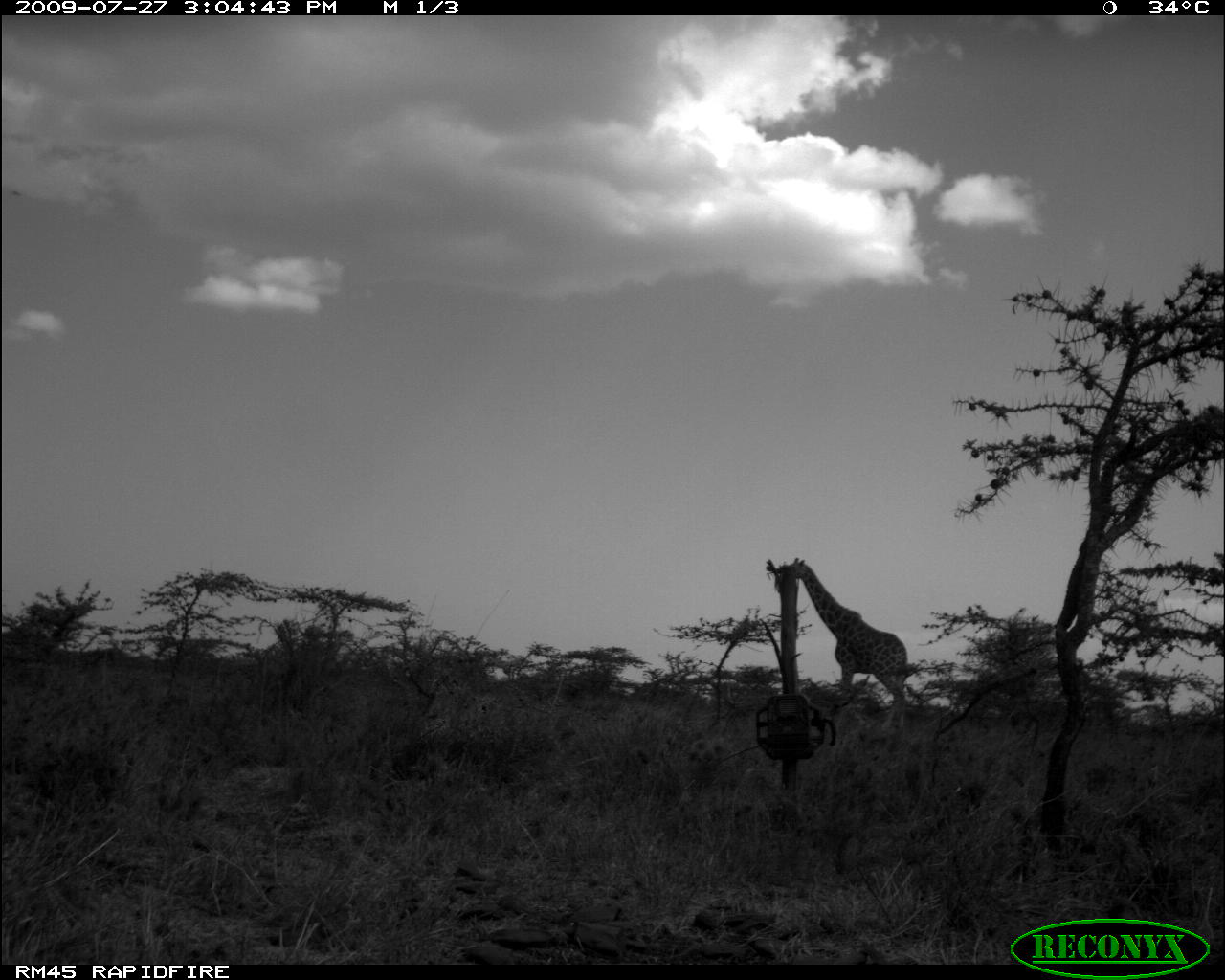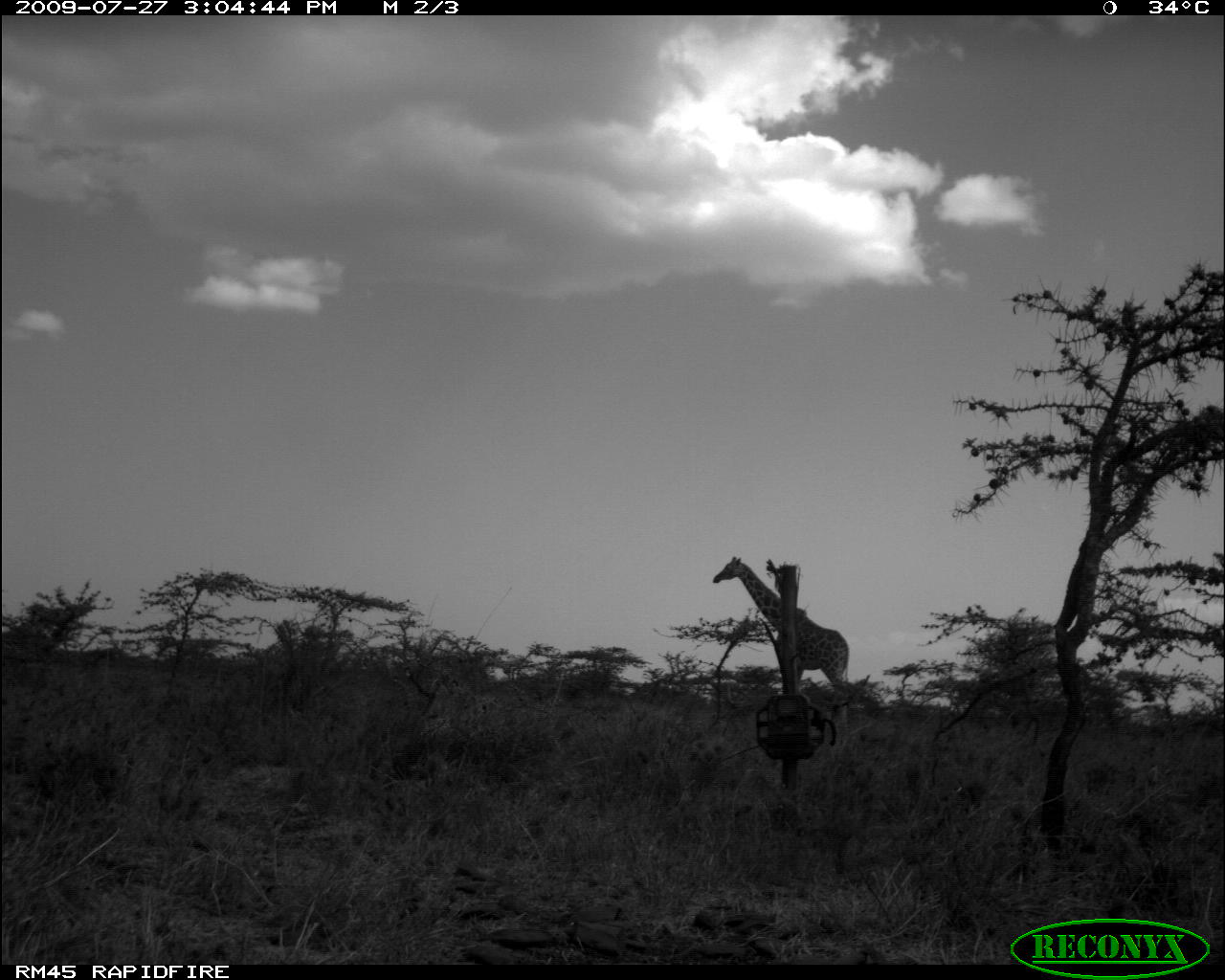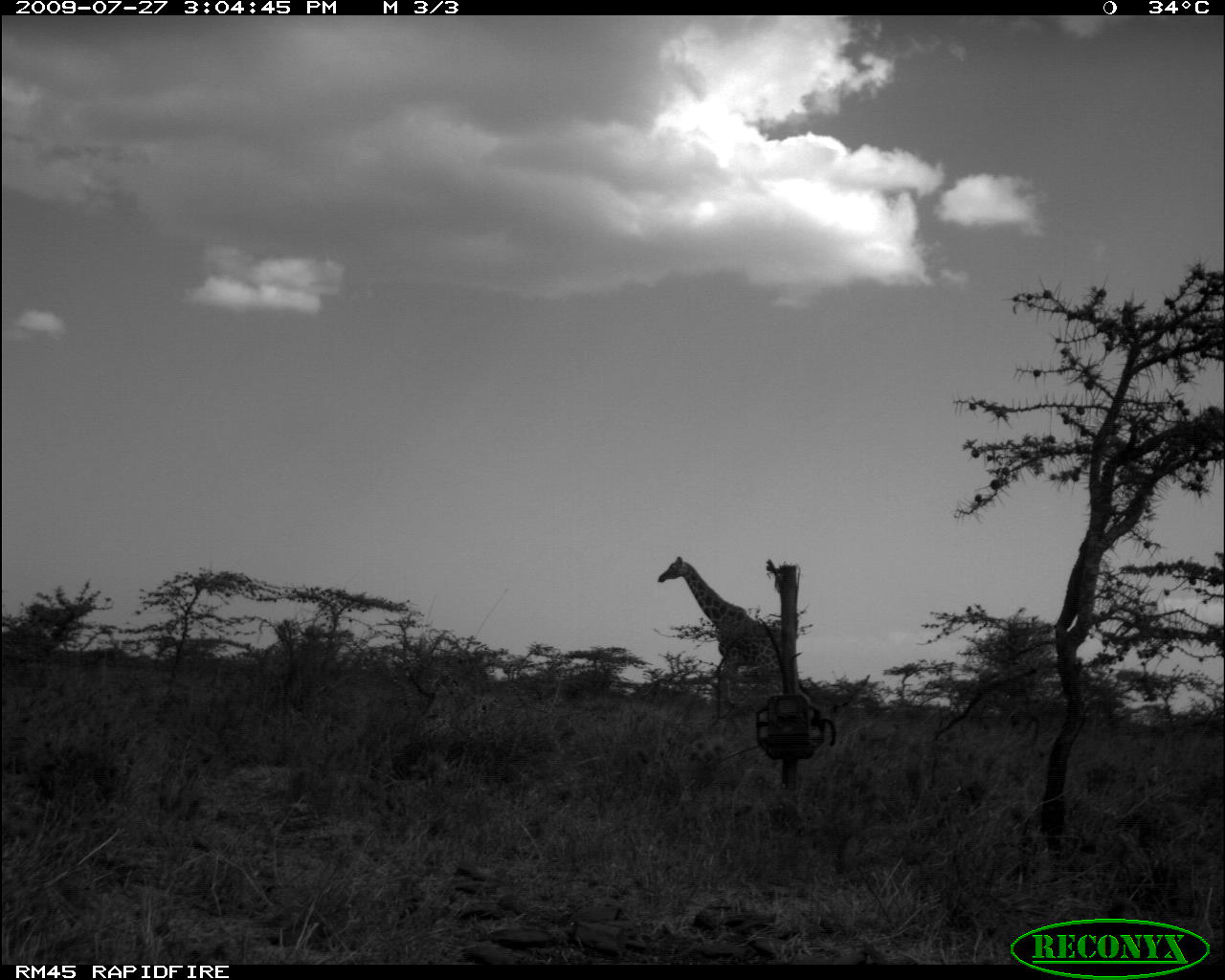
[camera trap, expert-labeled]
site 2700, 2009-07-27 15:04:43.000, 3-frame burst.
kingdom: Animalia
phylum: Chordata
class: Mammalia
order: Artiodactyla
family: Giraffidae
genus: Giraffa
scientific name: Giraffa camelopardalis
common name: giraffe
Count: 1.